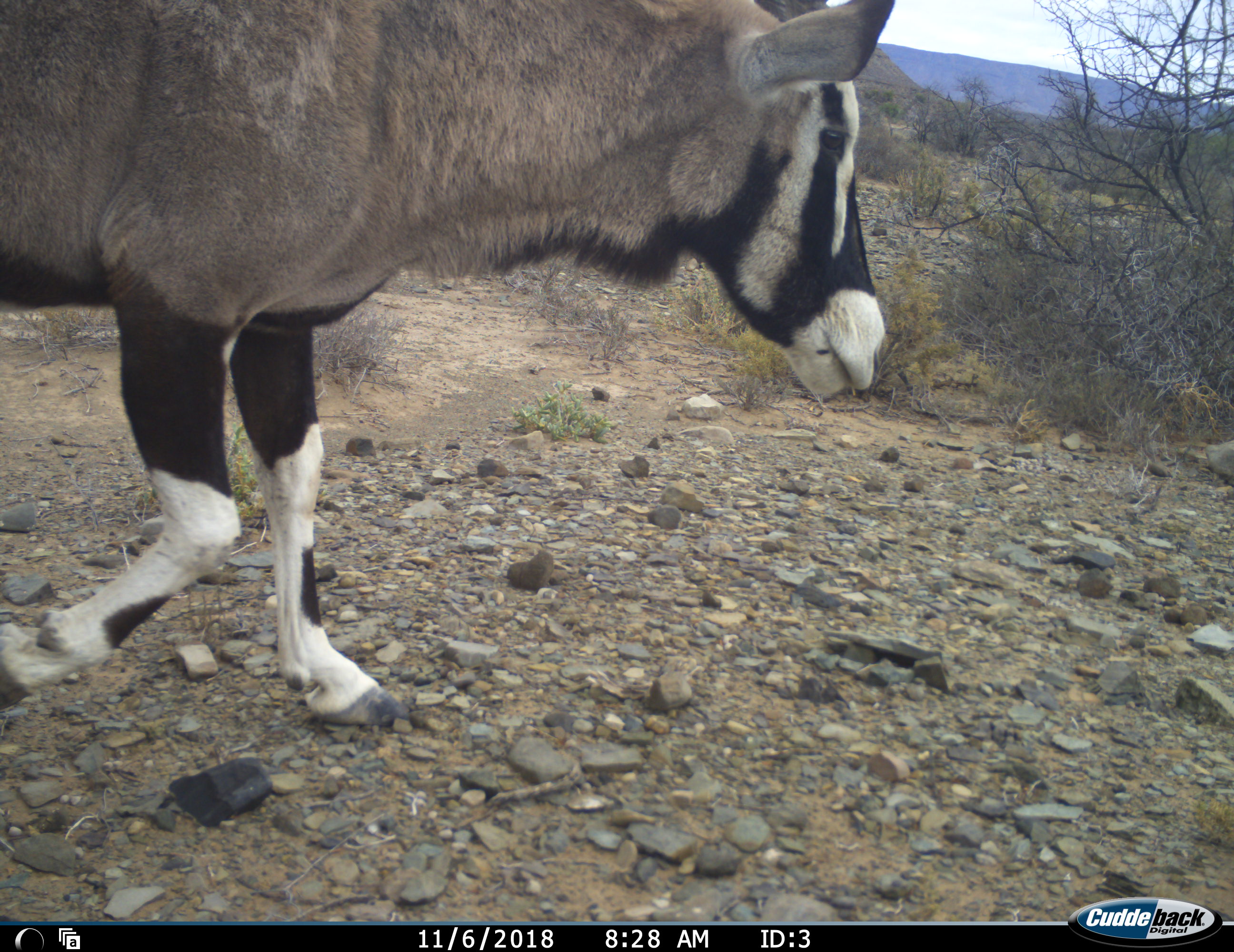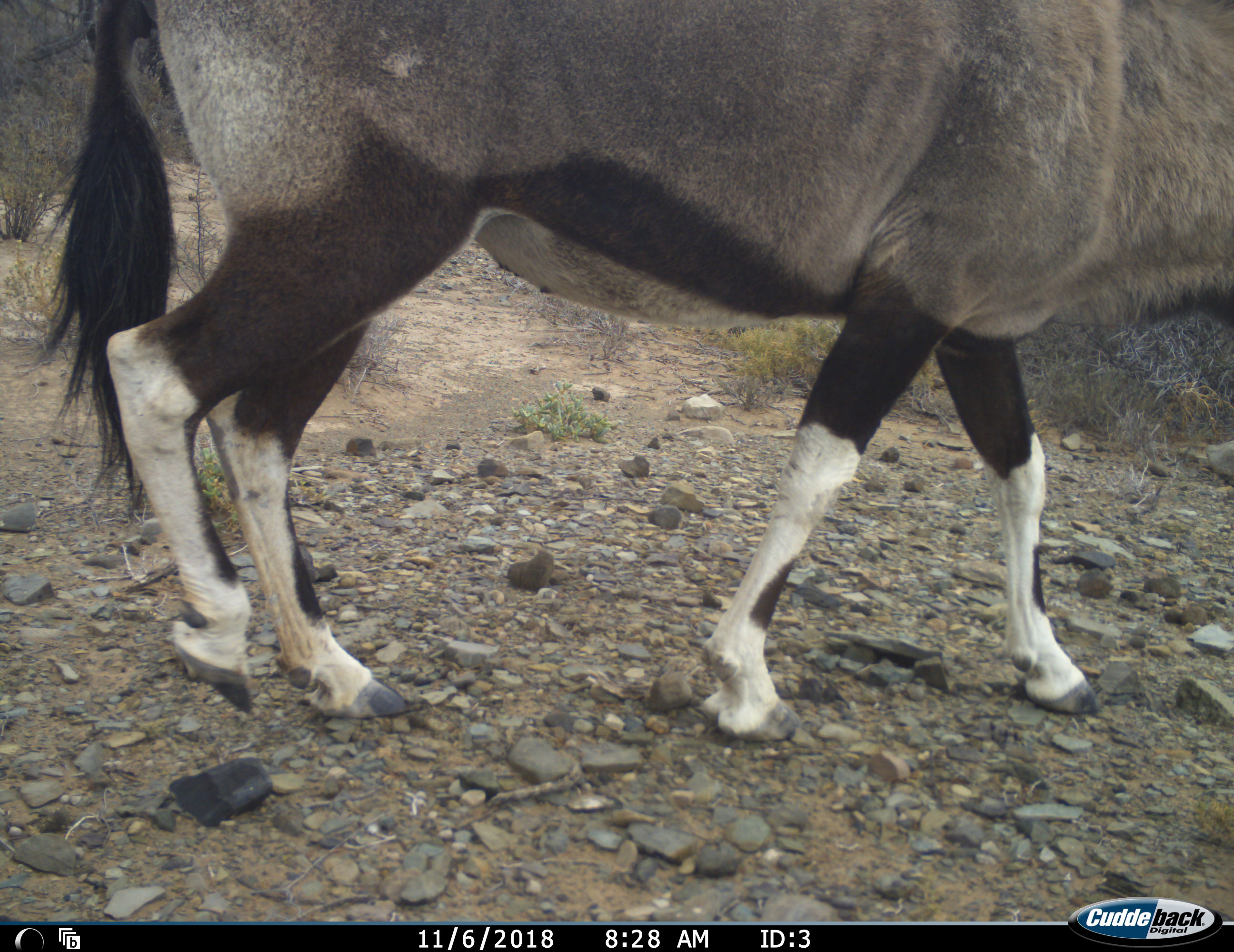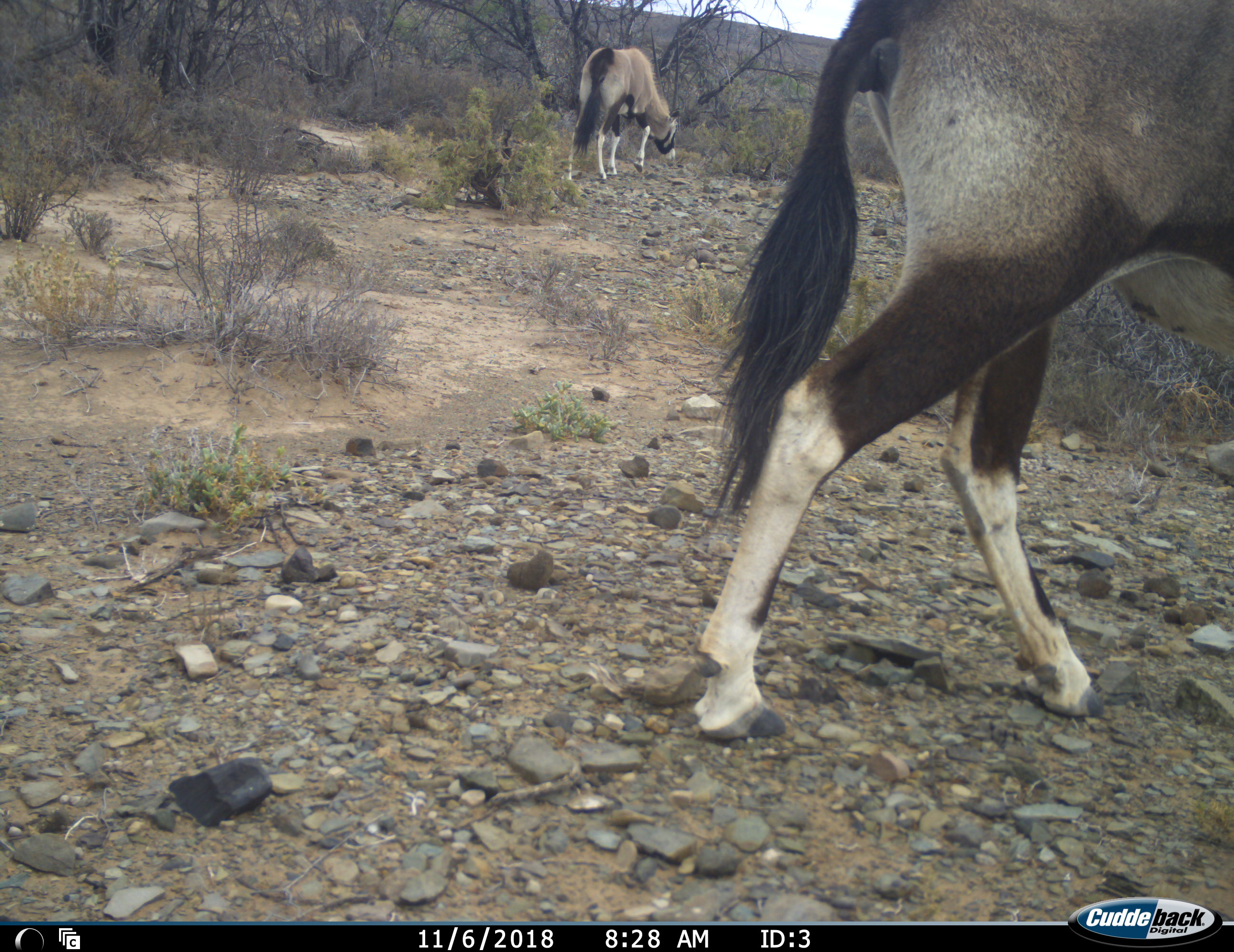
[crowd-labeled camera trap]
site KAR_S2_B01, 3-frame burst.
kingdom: Animalia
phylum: Chordata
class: Mammalia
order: Artiodactyla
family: Bovidae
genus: Oryx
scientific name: Oryx gazella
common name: gemsbok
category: oryx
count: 2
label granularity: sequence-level